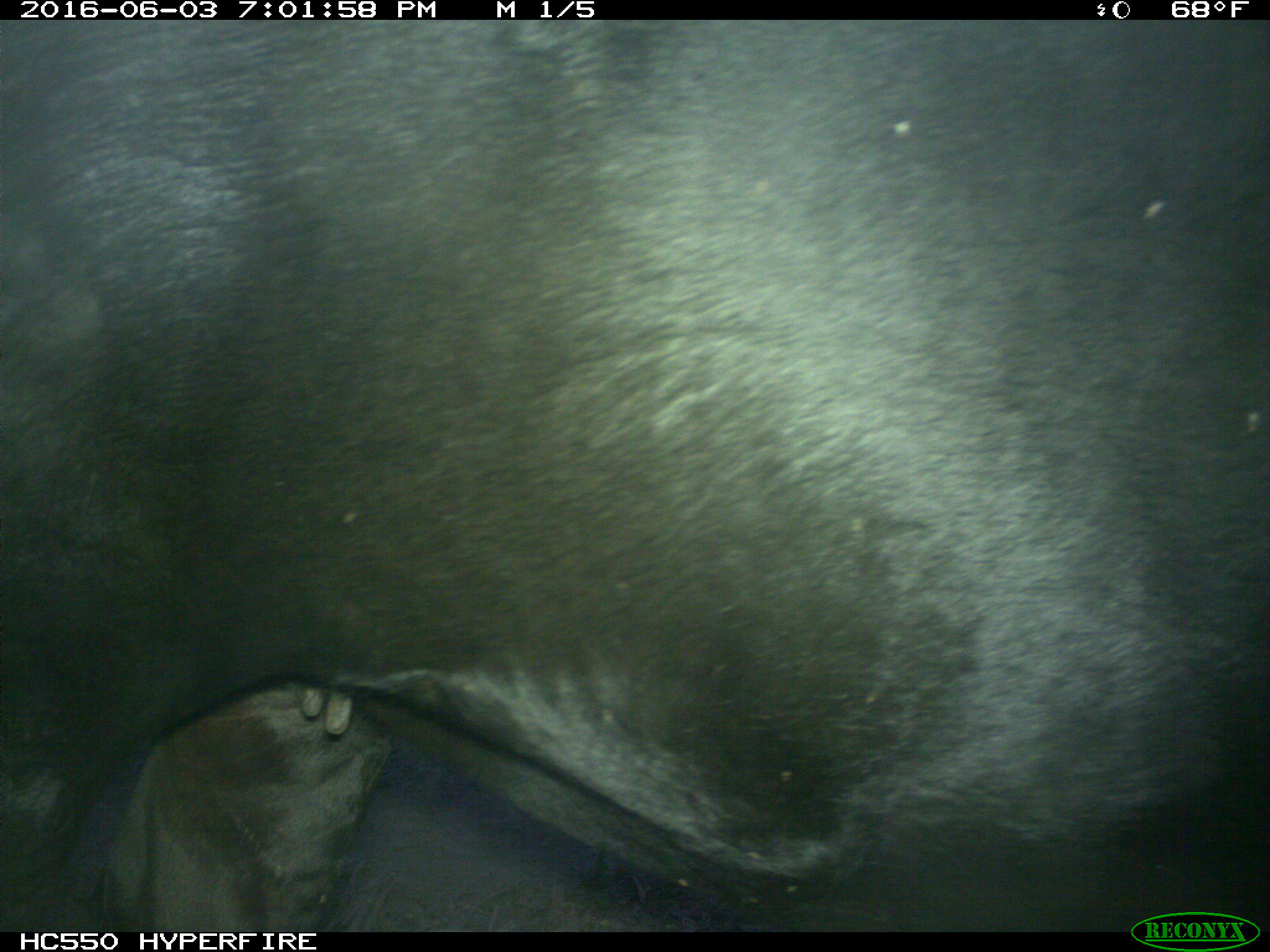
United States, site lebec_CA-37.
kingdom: Animalia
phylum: Chordata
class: Mammalia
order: Artiodactyla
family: Bovidae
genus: Bos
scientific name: Bos taurus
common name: domestic cow